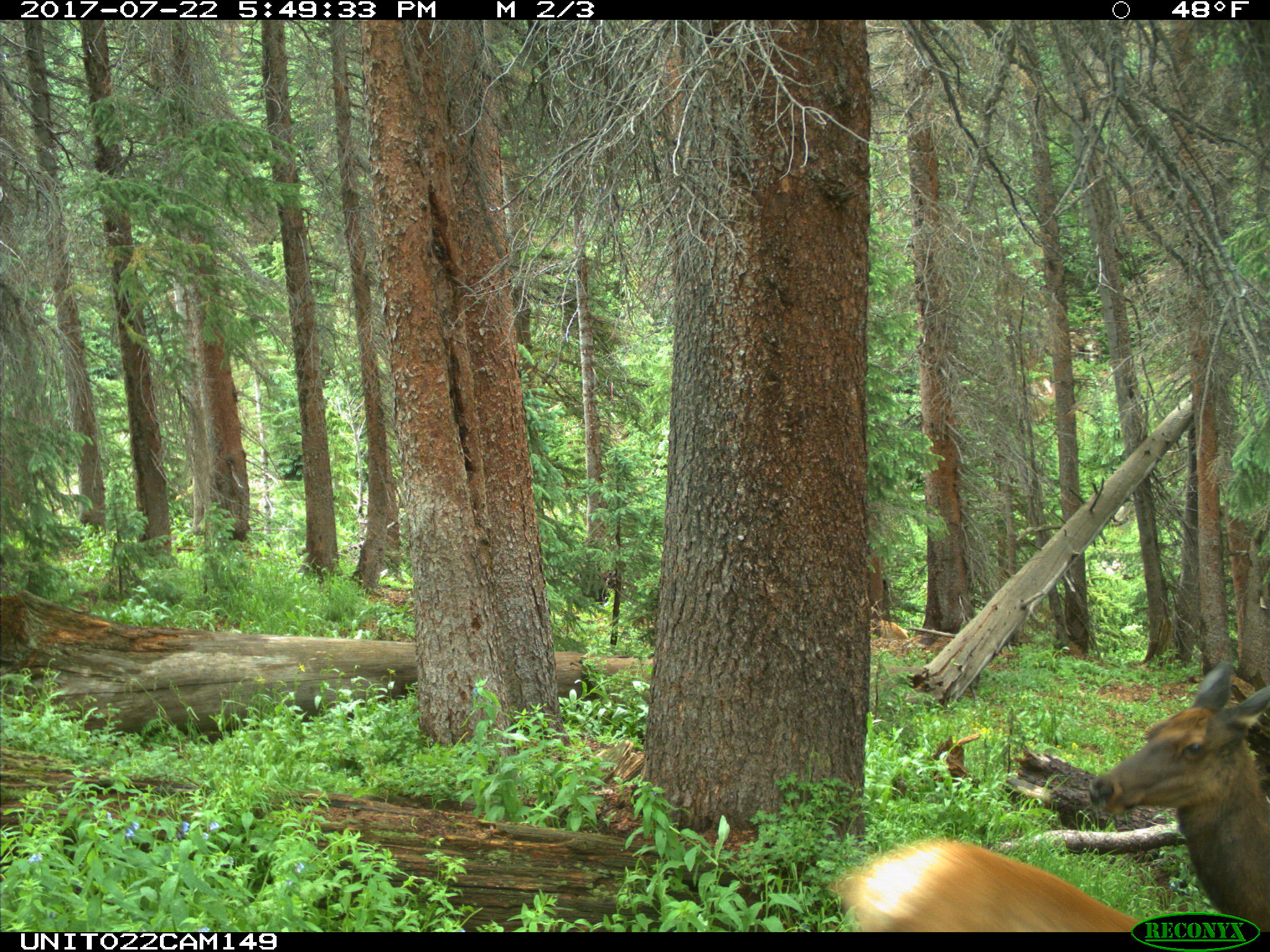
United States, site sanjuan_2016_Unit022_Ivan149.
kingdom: Animalia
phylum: Chordata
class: Mammalia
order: Artiodactyla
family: Cervidae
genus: Cervus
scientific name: Cervus elaphus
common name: red deer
Cervus elaphus (red deer).